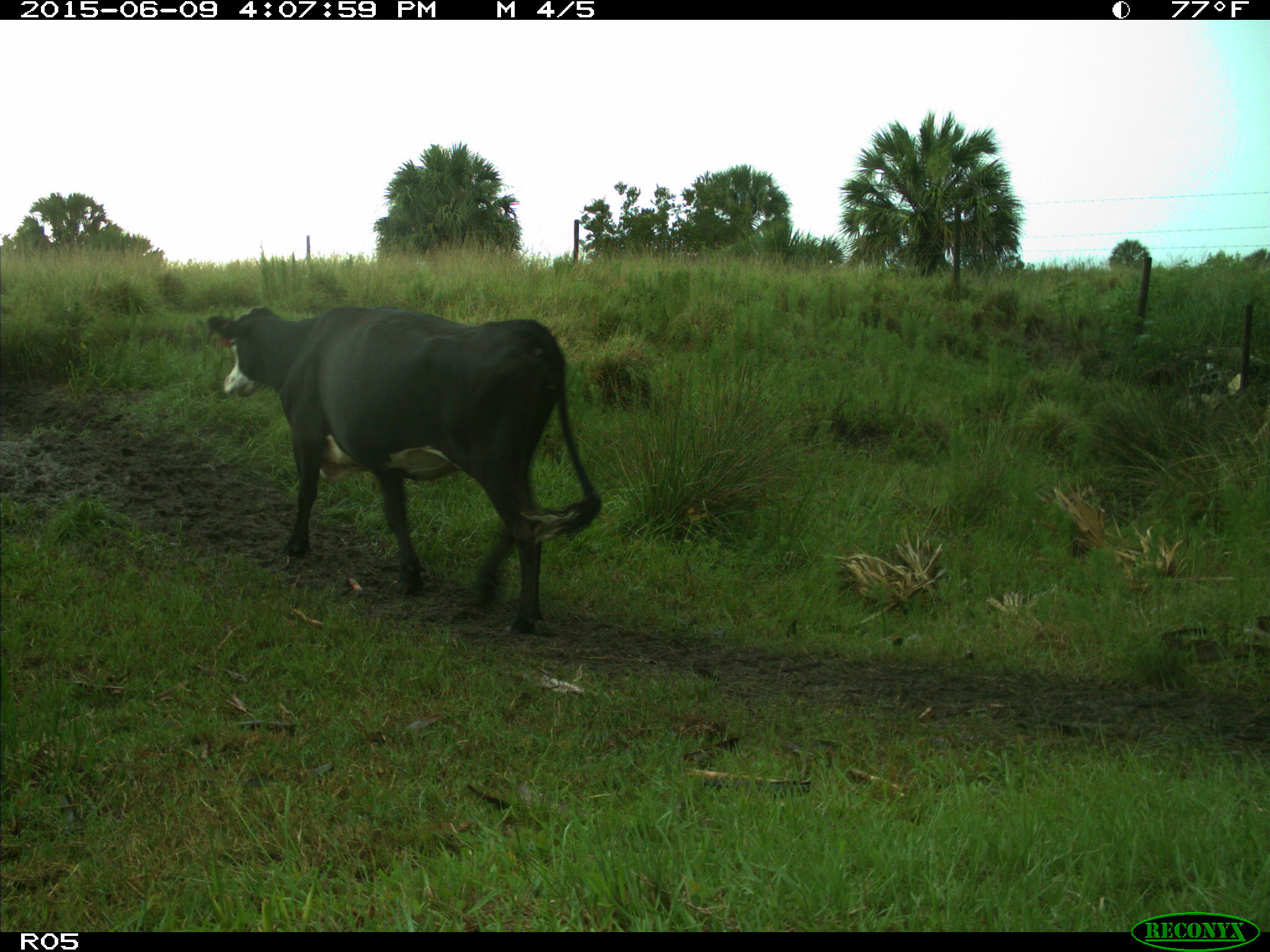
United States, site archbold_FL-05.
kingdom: Animalia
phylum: Chordata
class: Mammalia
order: Artiodactyla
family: Bovidae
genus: Bos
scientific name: Bos taurus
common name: domestic cow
Bos taurus (domestic cow).